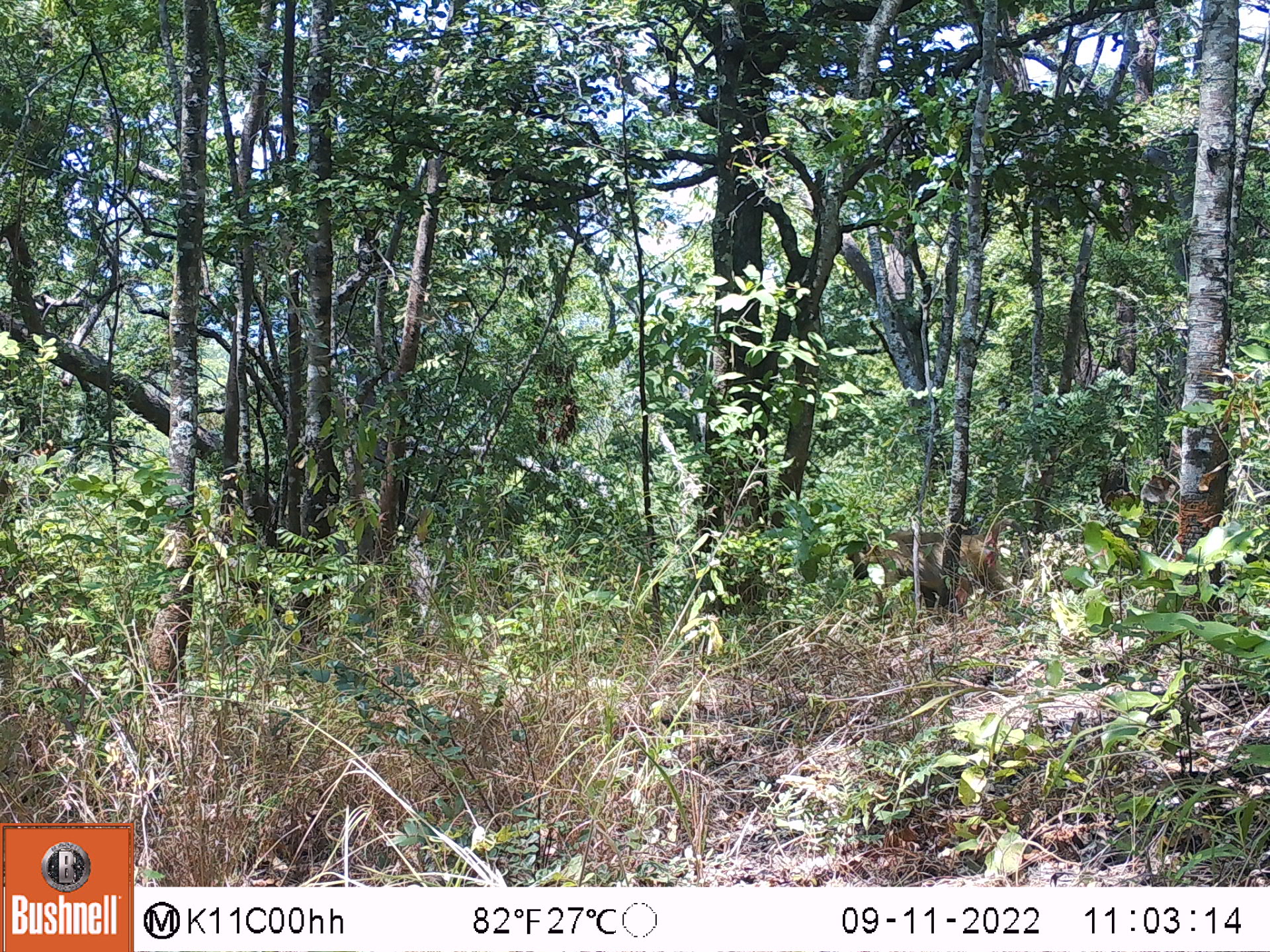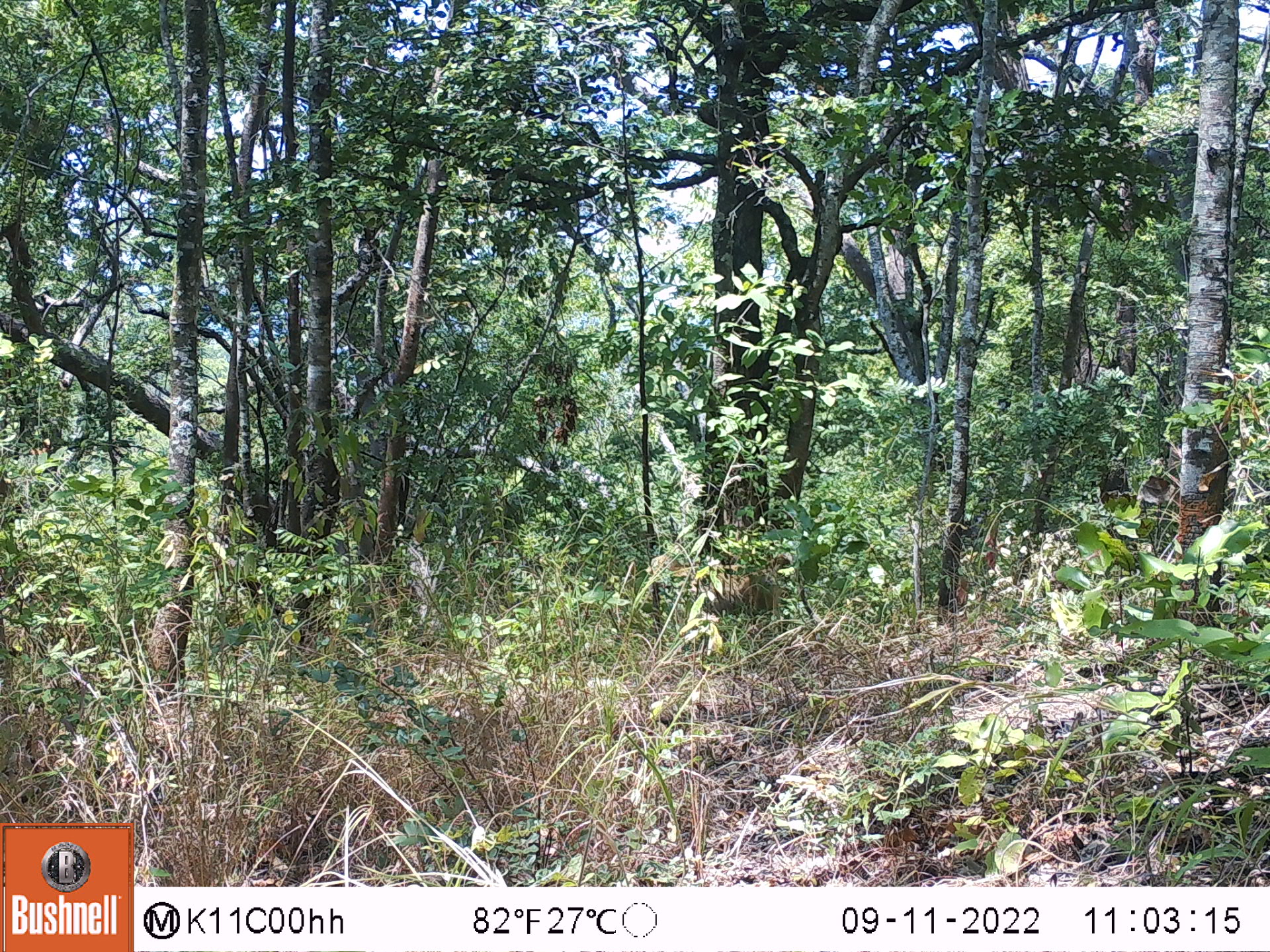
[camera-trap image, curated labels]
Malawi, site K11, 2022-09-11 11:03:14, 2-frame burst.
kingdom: Animalia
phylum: Chordata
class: Mammalia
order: Primates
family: Cercopithecidae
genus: Papio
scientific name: Papio cynocephalus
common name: yellow baboon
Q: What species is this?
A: Yellow baboon (Papio cynocephalus).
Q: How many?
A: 1.